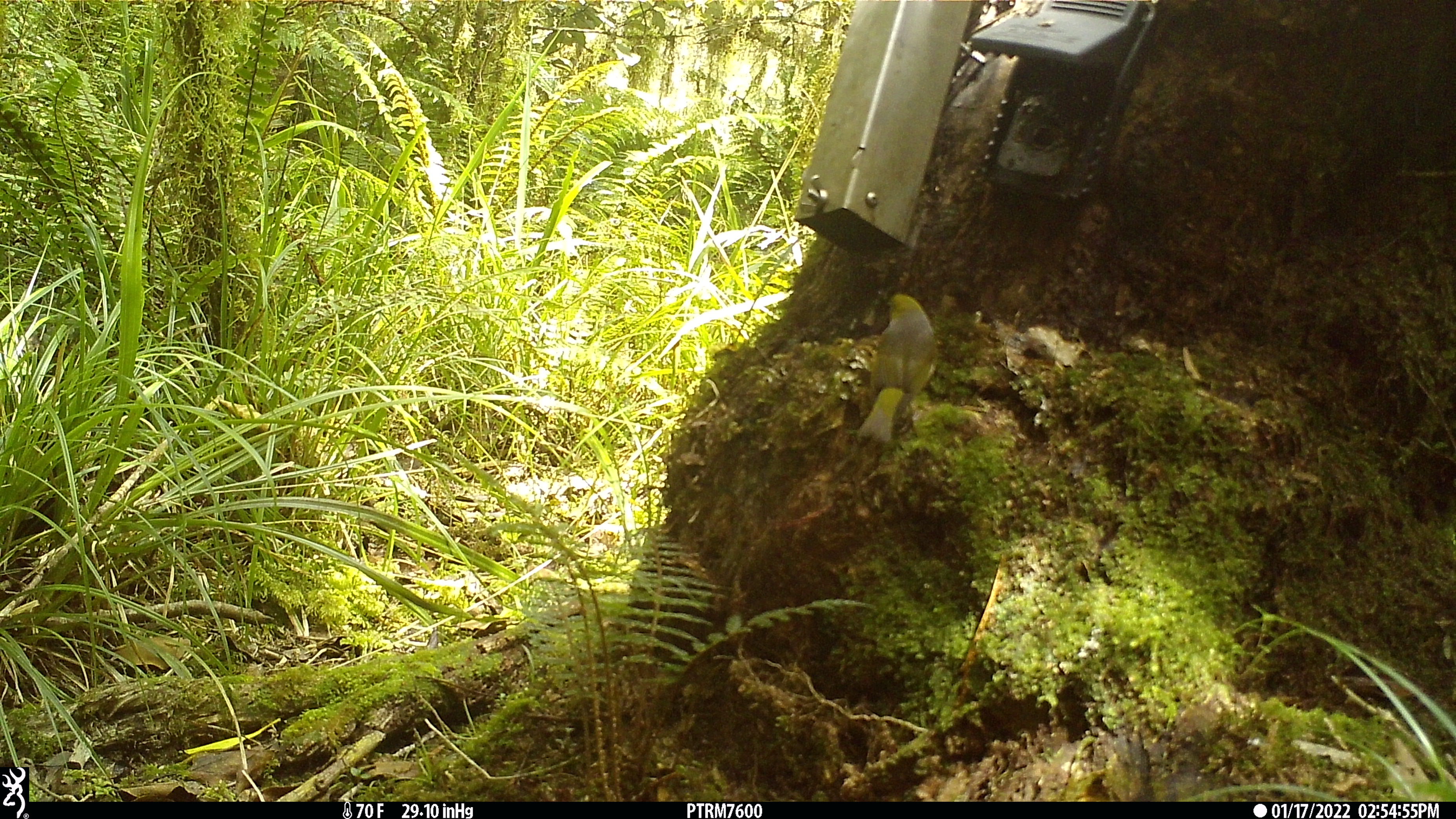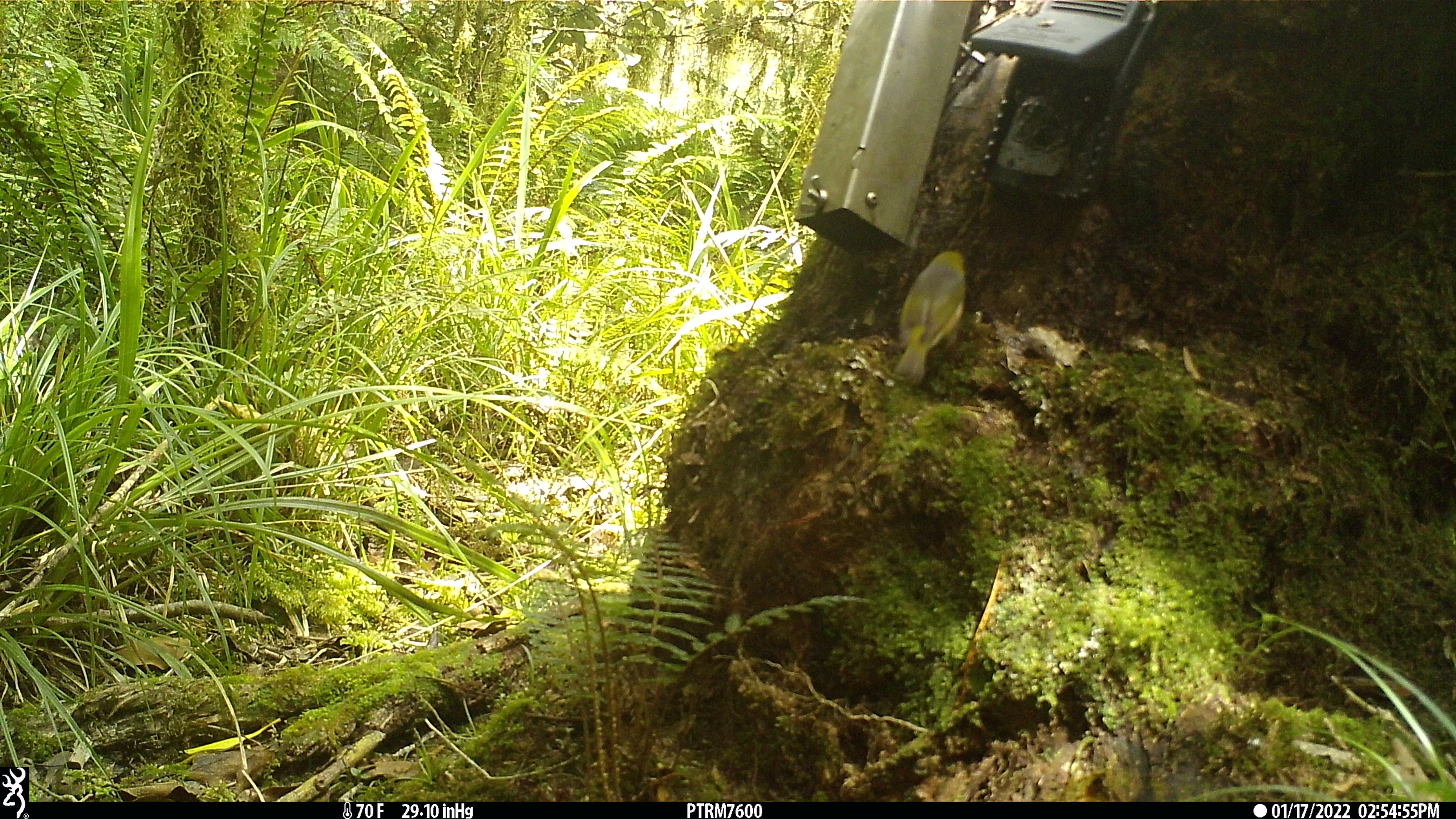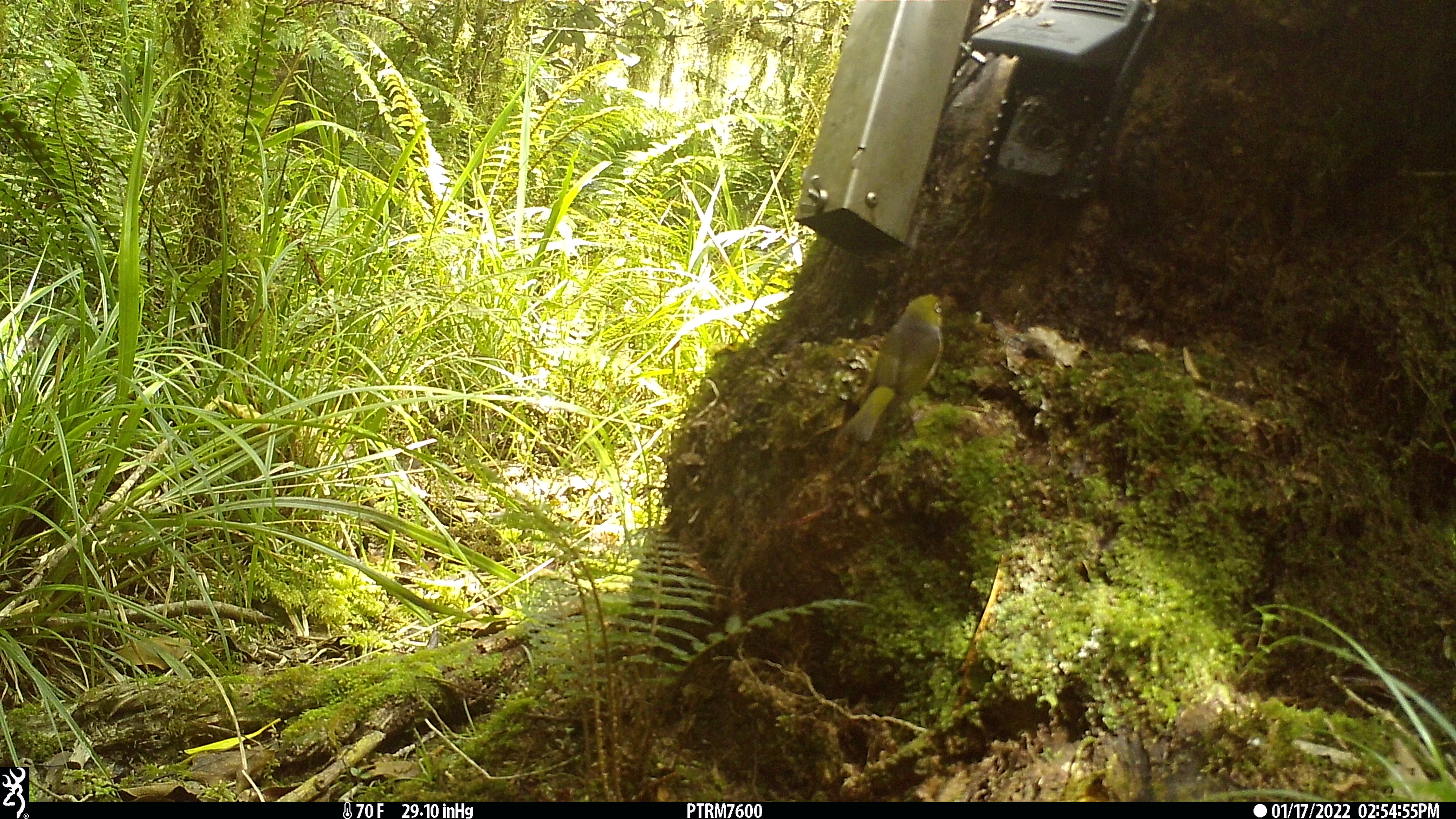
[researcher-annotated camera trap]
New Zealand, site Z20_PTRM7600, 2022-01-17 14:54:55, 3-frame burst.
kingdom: Animalia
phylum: Chordata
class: Aves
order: Passeriformes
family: Zosteropidae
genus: Zosterops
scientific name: Zosterops lateralis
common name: silvereye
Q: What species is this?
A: Silvereye (Zosterops lateralis).